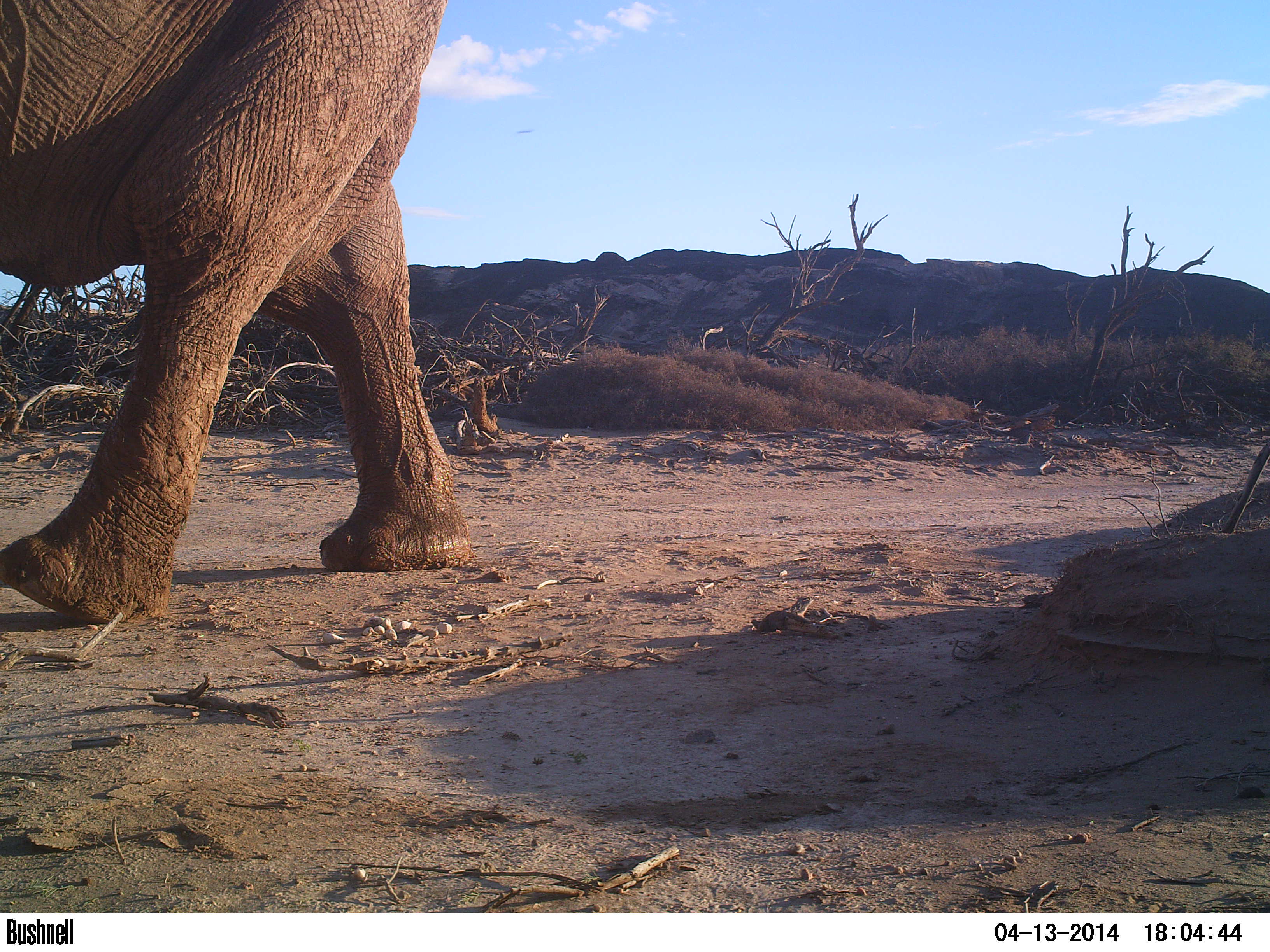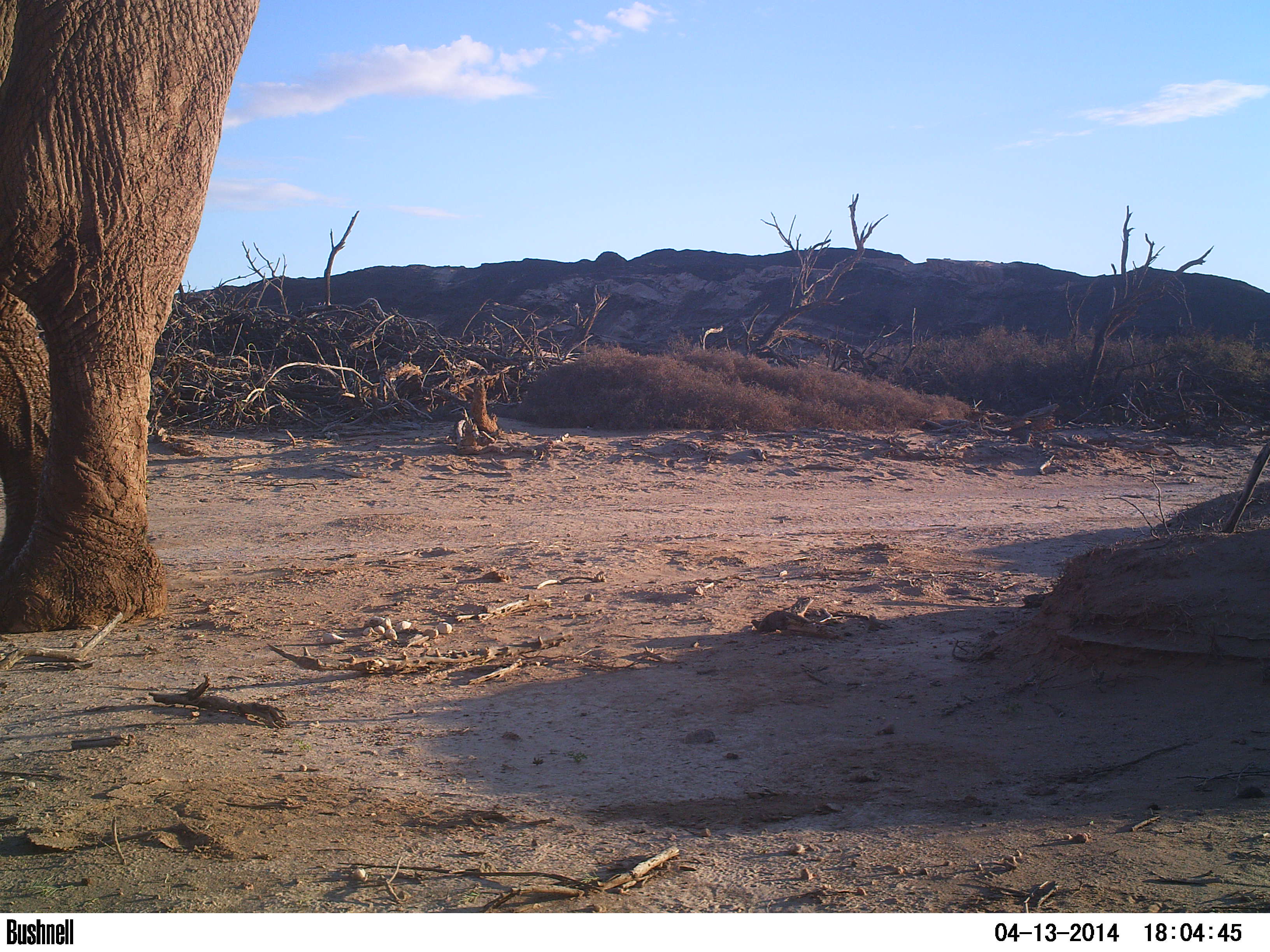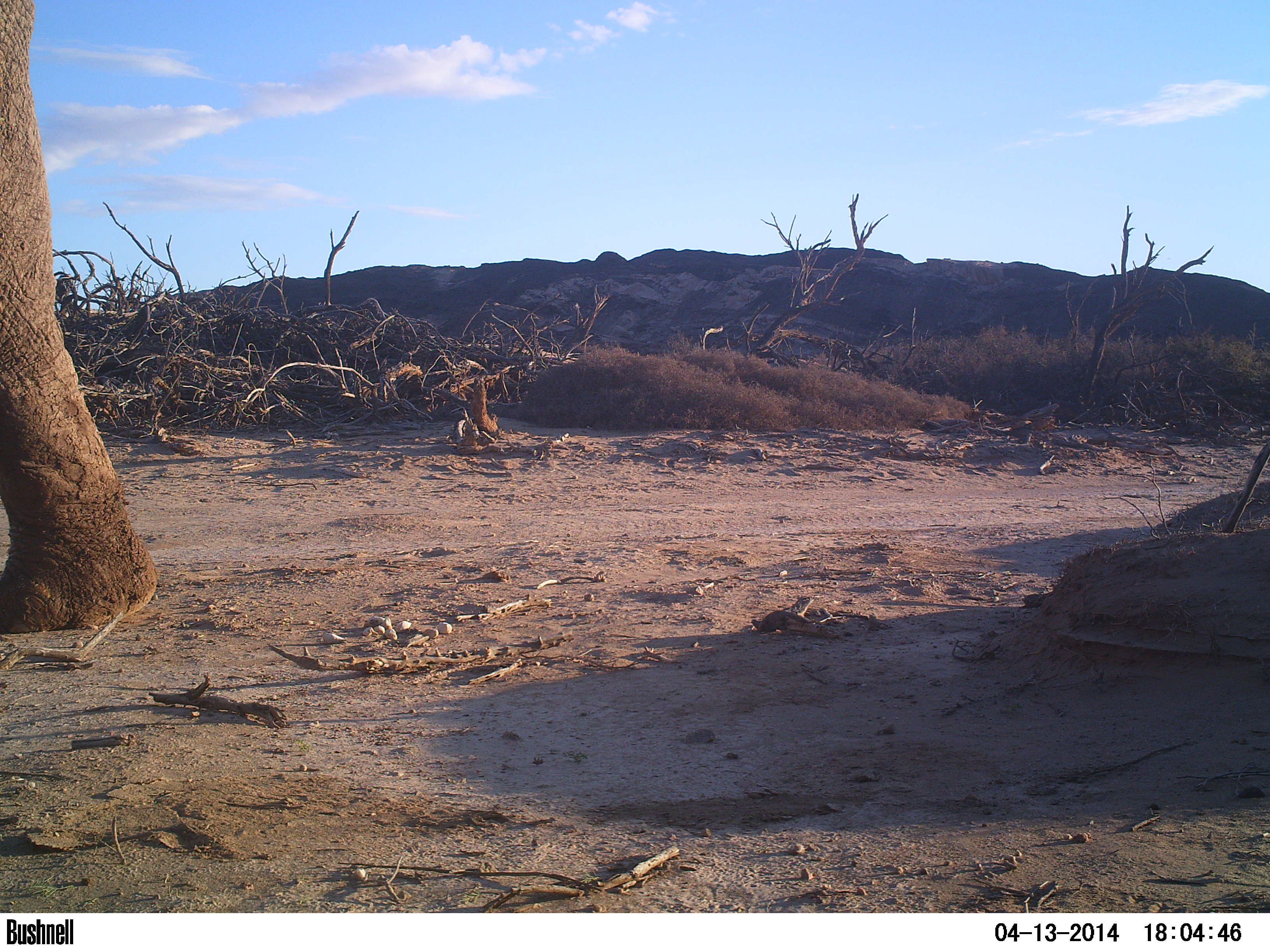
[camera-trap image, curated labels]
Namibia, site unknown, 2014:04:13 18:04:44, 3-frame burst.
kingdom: Animalia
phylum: Chordata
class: Mammalia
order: Proboscidea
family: Elephantidae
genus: Loxodonta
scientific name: Loxodonta africana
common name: african elephant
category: loxodanta africana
Loxodanta africana (african elephant) (Loxodonta africana).